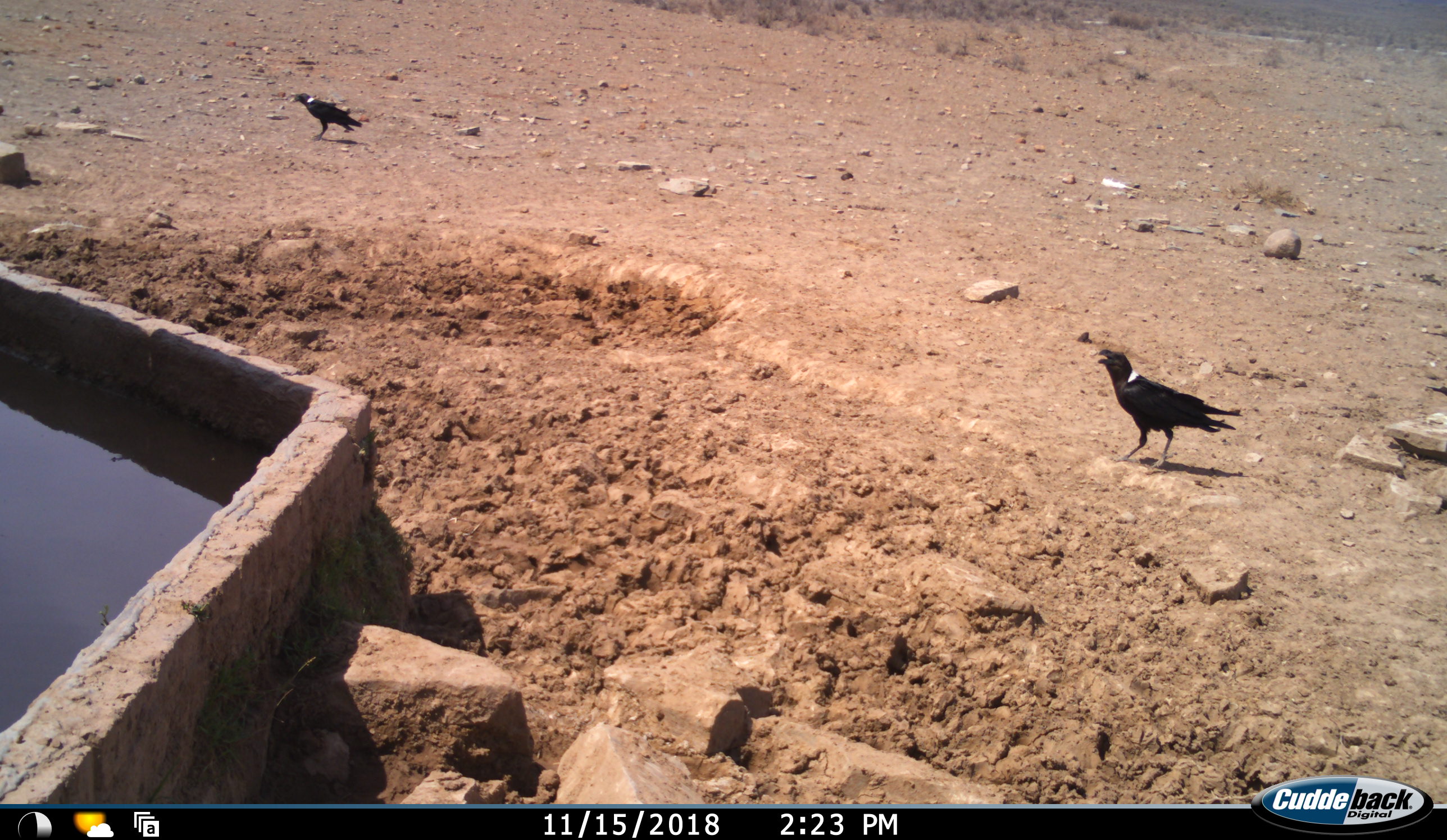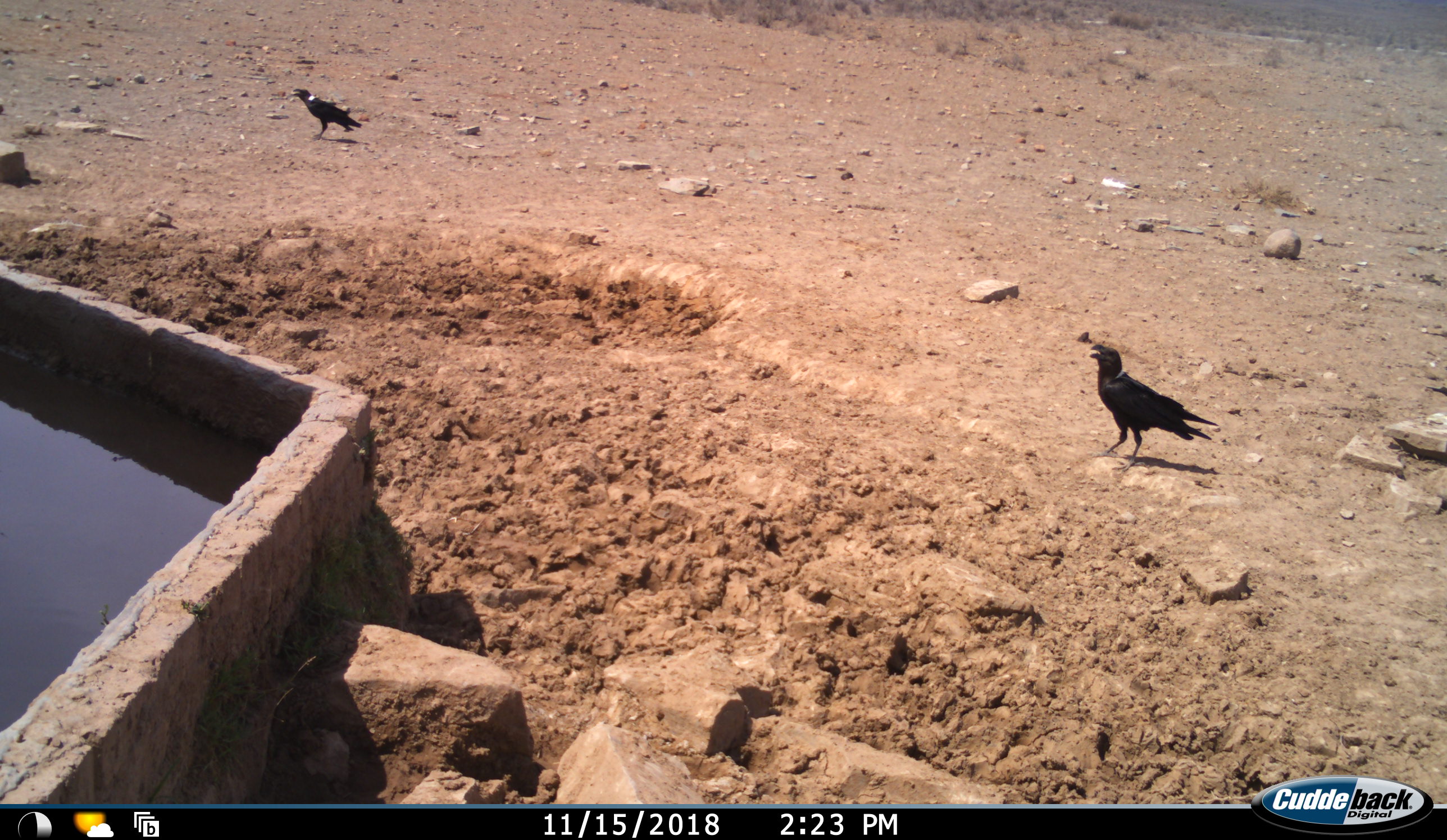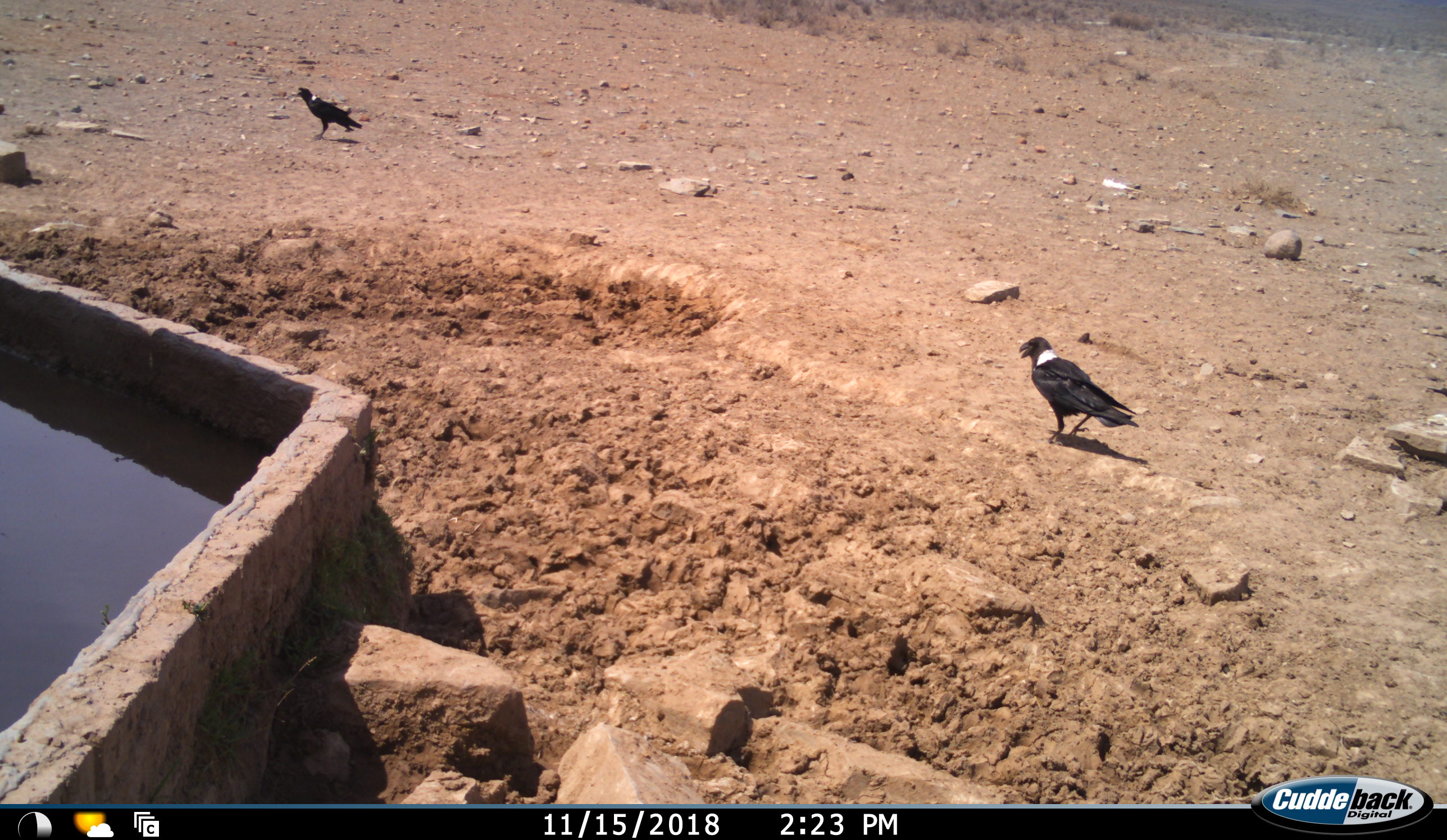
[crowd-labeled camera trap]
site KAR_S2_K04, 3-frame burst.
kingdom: Animalia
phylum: Chordata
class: Aves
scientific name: Aves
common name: bird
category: birdother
Birdother (bird) (Aves), count 2. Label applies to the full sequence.